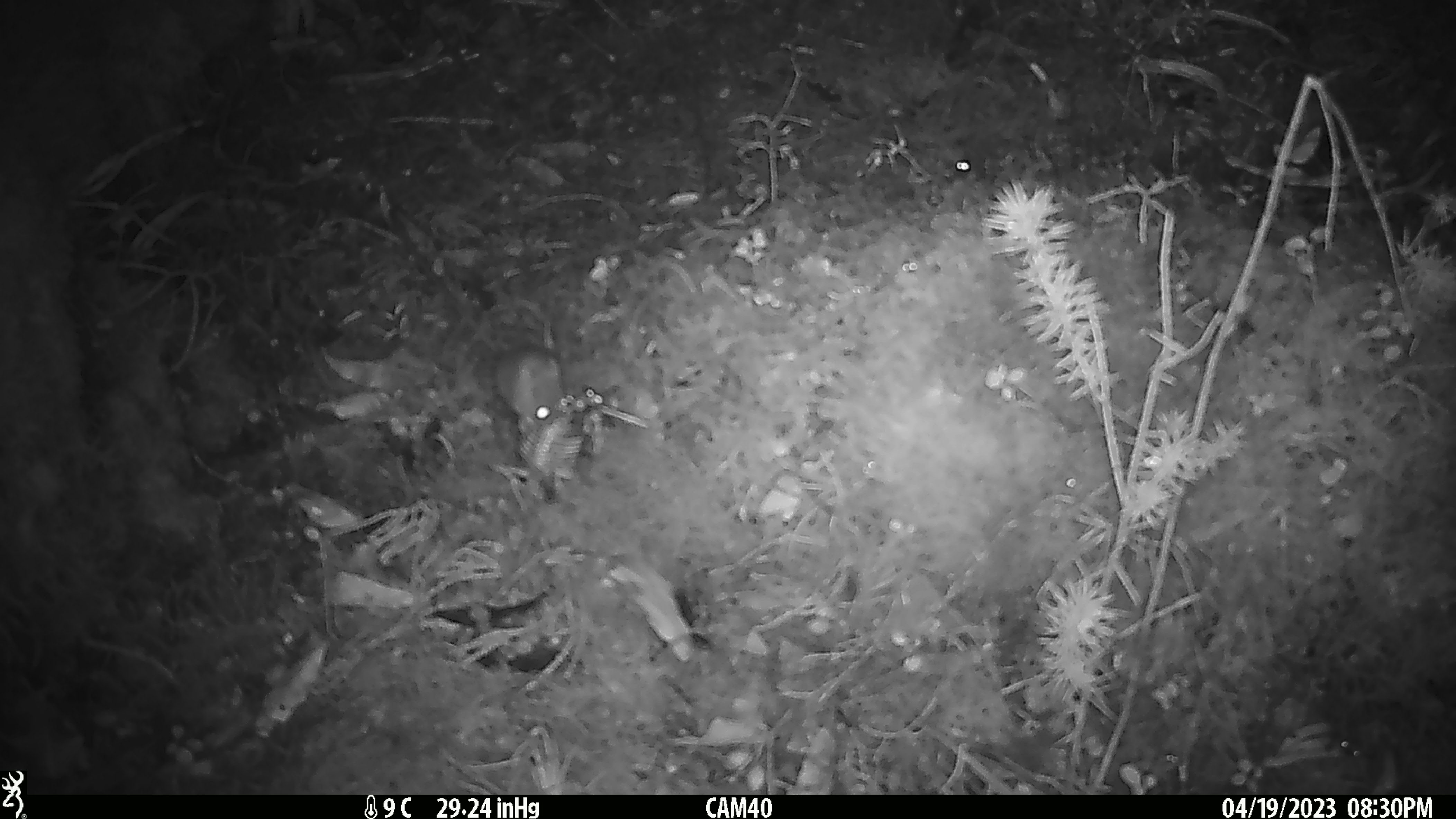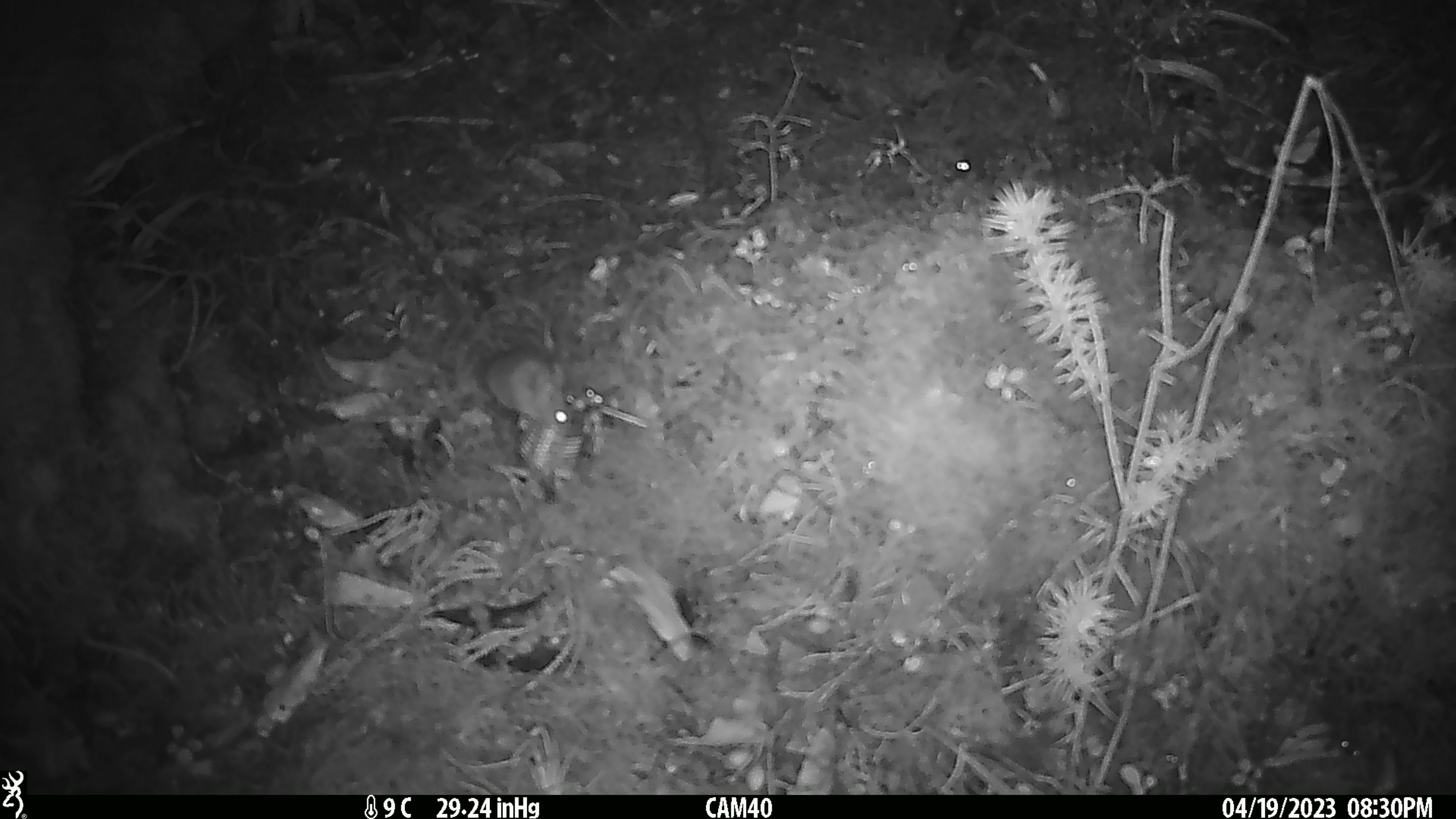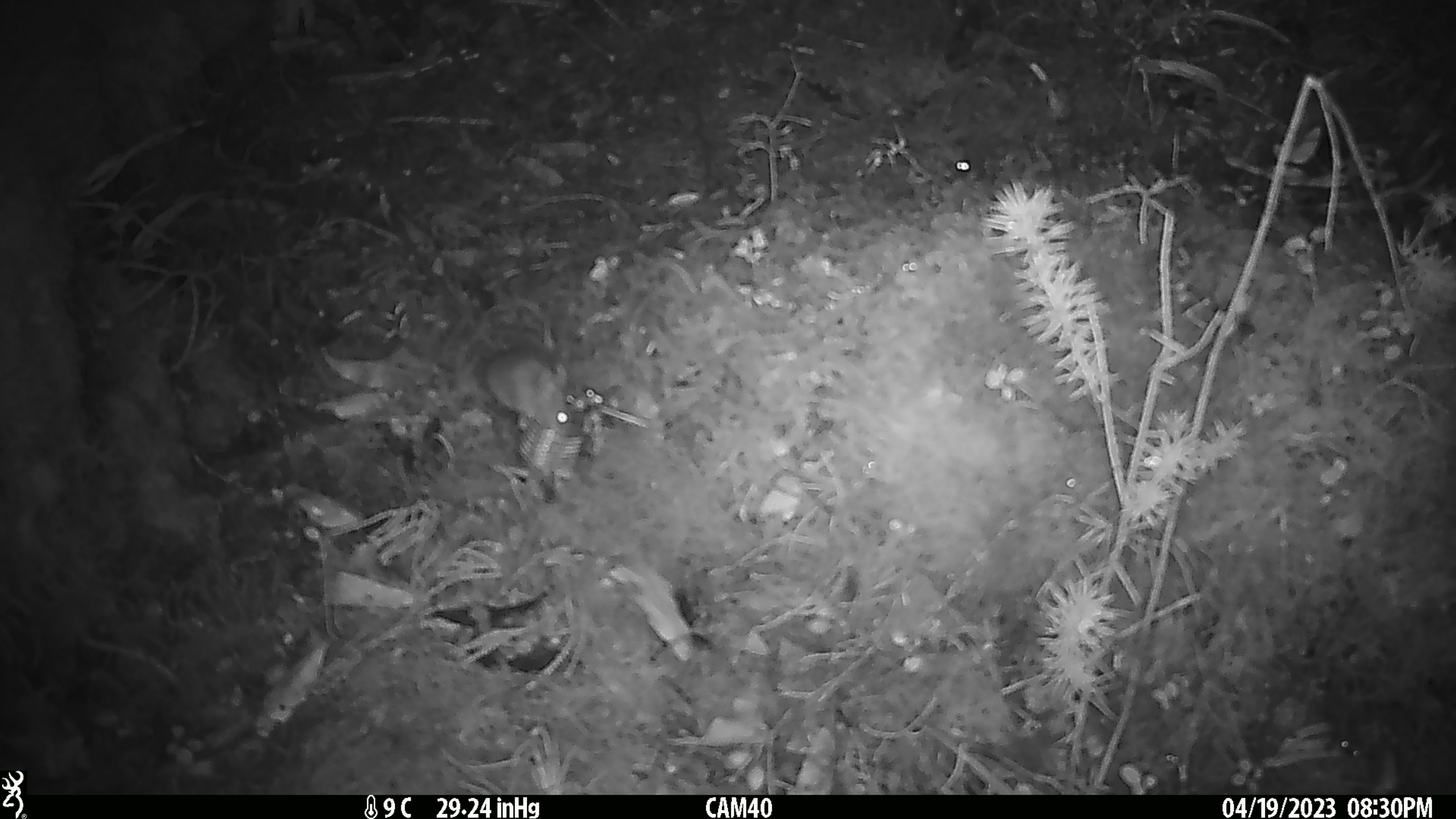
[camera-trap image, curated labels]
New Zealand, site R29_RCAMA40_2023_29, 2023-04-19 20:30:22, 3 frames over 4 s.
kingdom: Animalia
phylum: Chordata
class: Mammalia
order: Rodentia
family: Muridae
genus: Mus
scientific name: Mus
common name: mouse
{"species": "mouse (Mus)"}